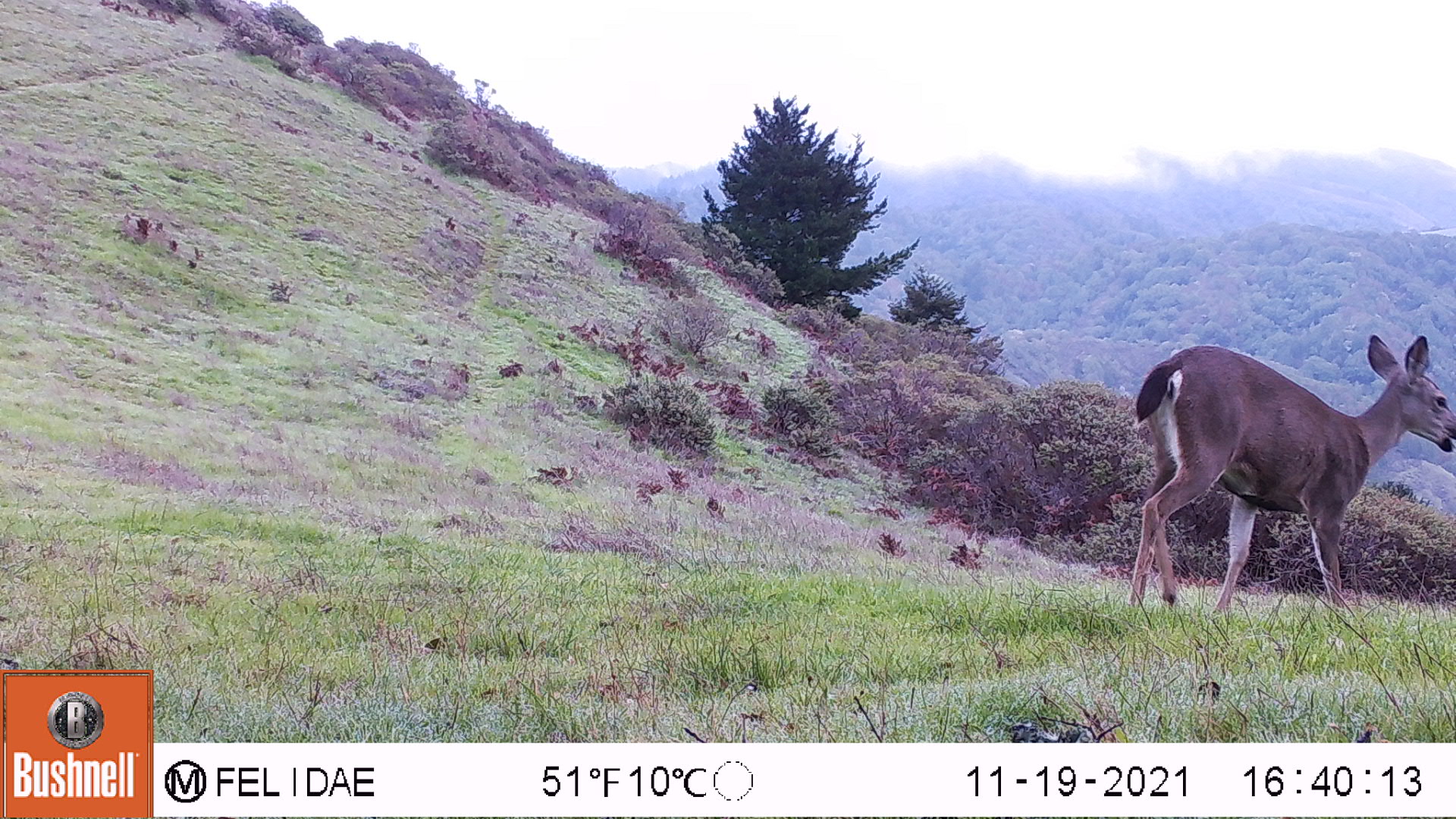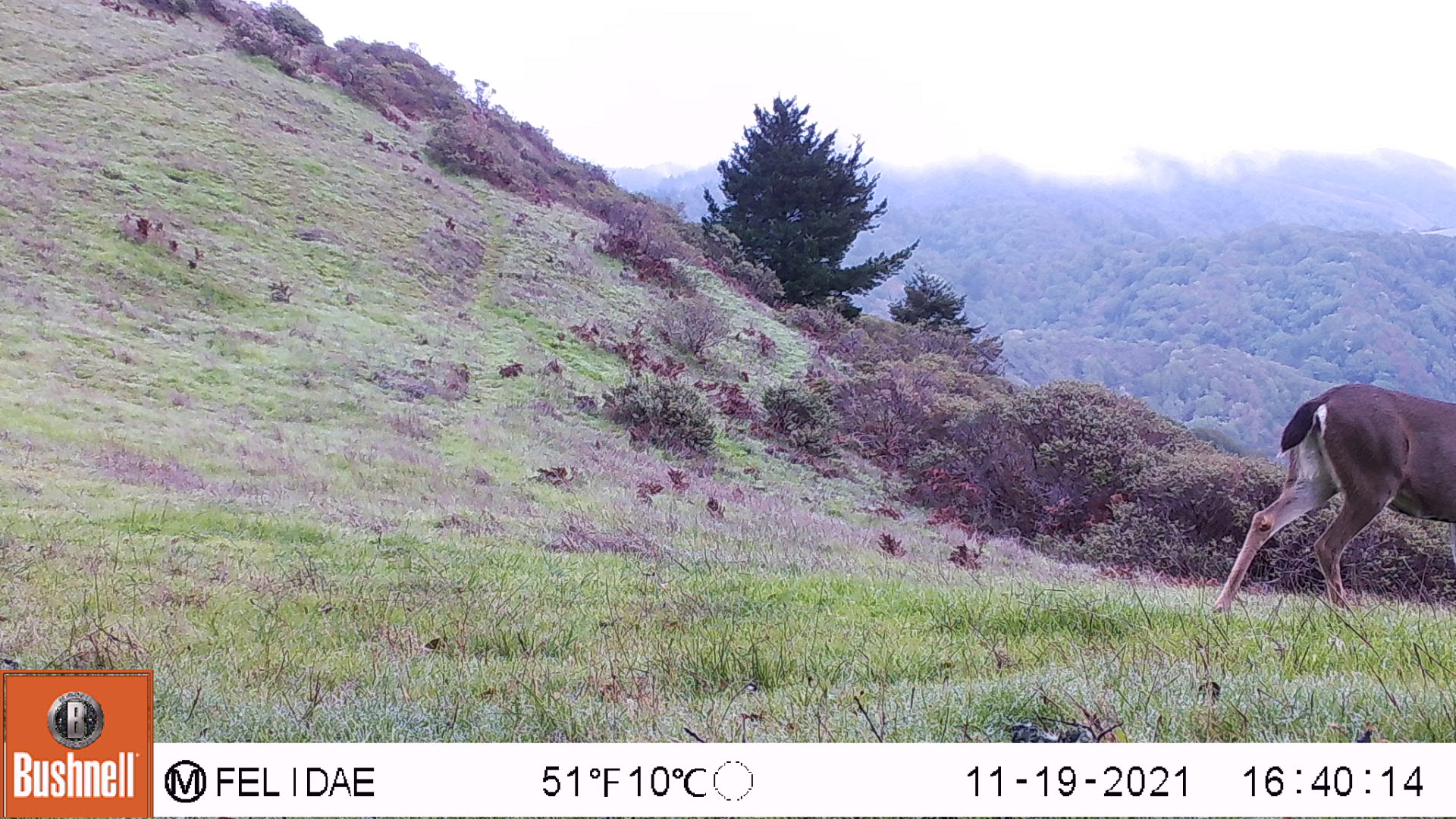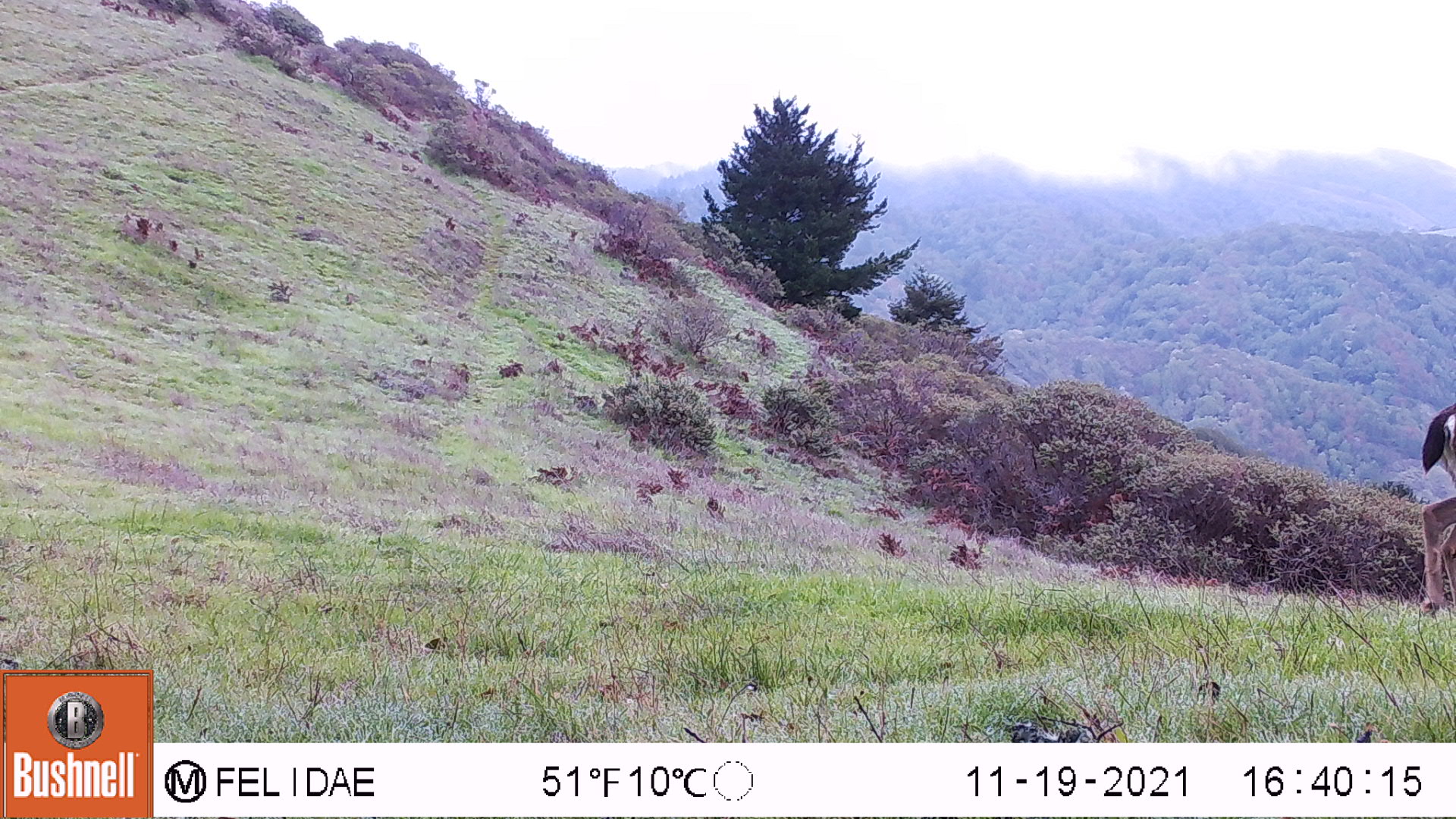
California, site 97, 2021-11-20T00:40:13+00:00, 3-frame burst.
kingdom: Animalia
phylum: Chordata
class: Mammalia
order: Artiodactyla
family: Cervidae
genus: Odocoileus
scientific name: Odocoileus hemionus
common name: mule deer